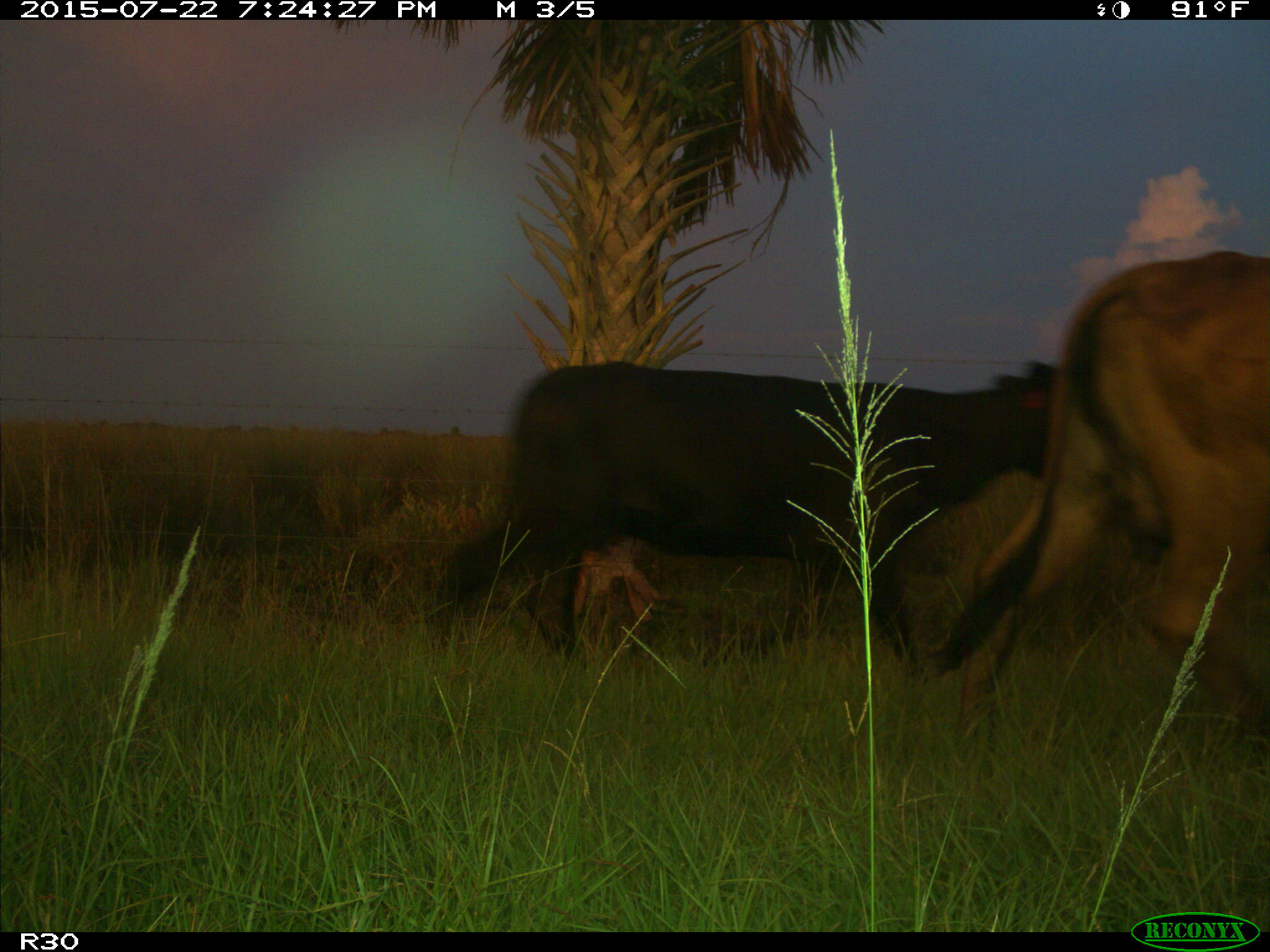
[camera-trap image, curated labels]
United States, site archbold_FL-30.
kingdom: Animalia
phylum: Chordata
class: Mammalia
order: Artiodactyla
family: Bovidae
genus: Bos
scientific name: Bos taurus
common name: domestic cow